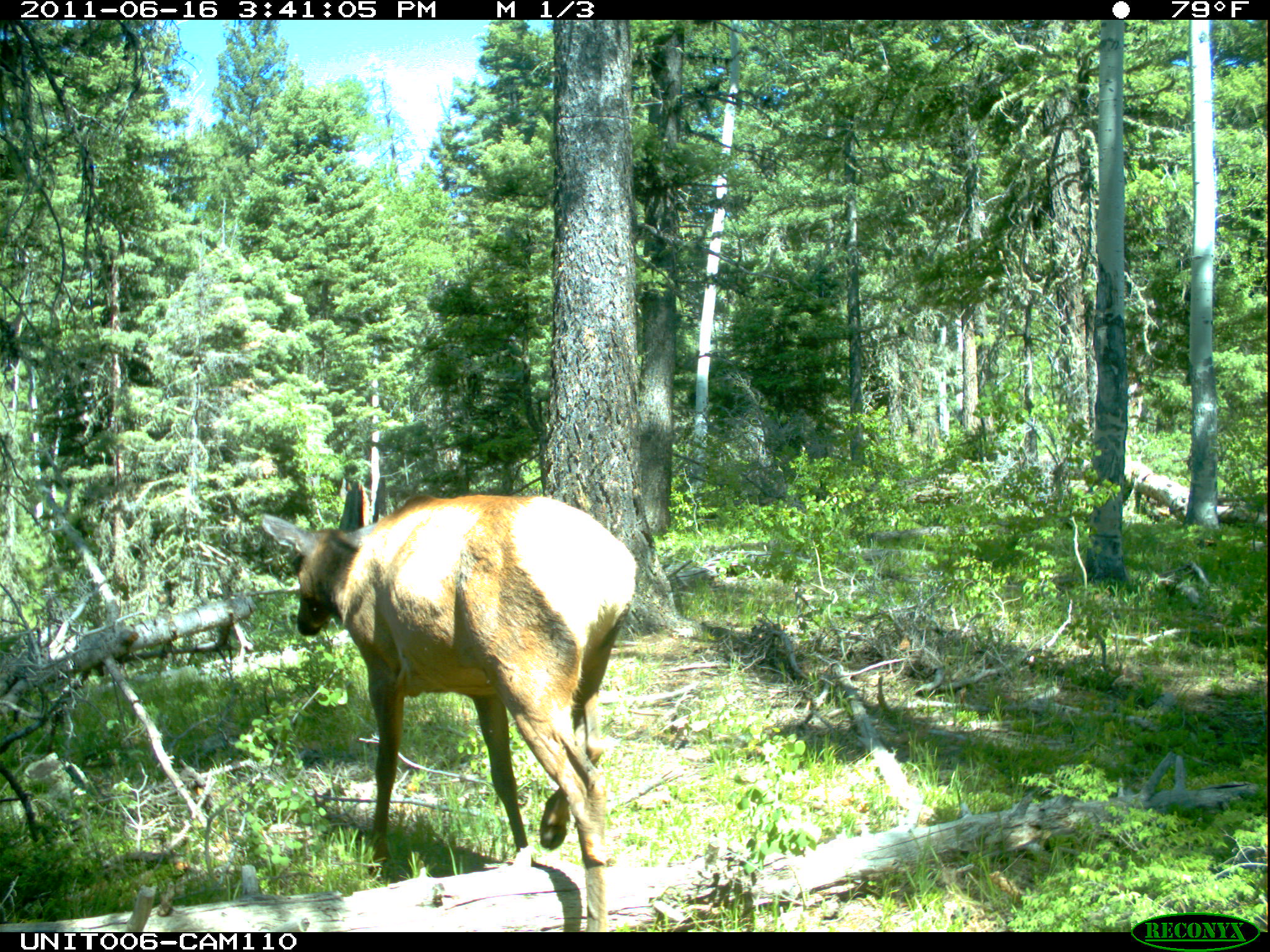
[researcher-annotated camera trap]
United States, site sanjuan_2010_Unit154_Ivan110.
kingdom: Animalia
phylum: Chordata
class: Mammalia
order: Artiodactyla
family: Cervidae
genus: Cervus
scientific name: Cervus elaphus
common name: red deer